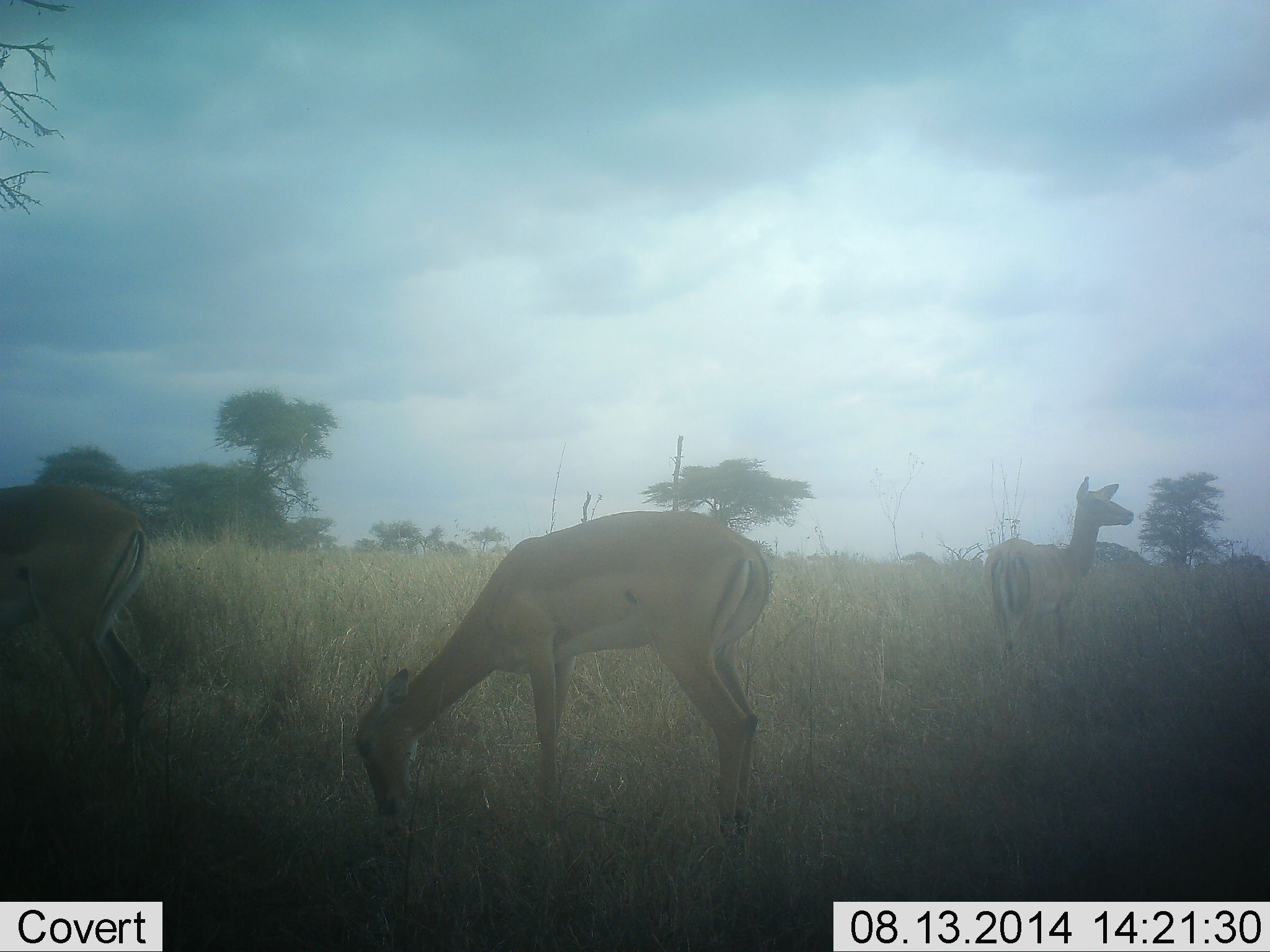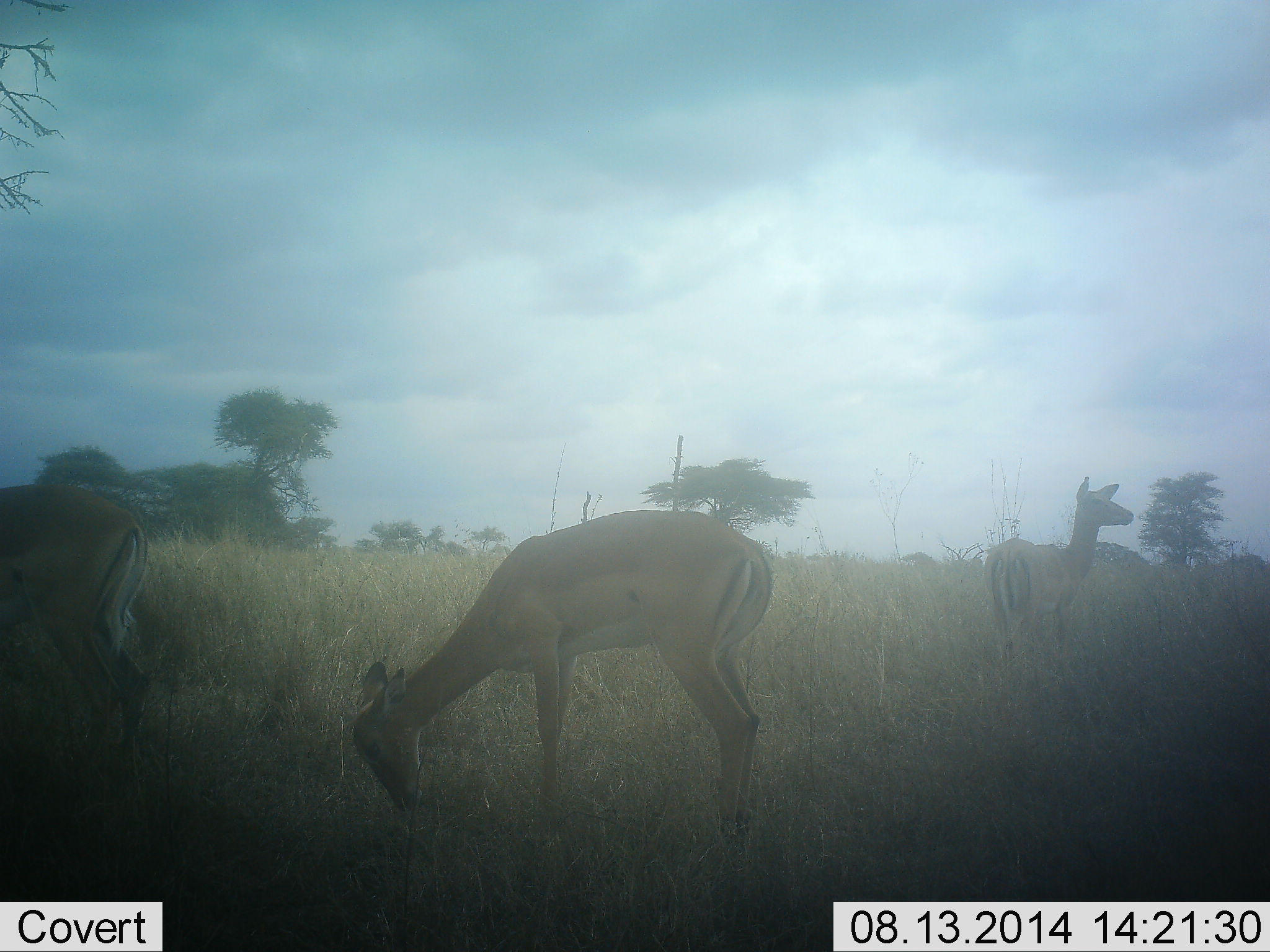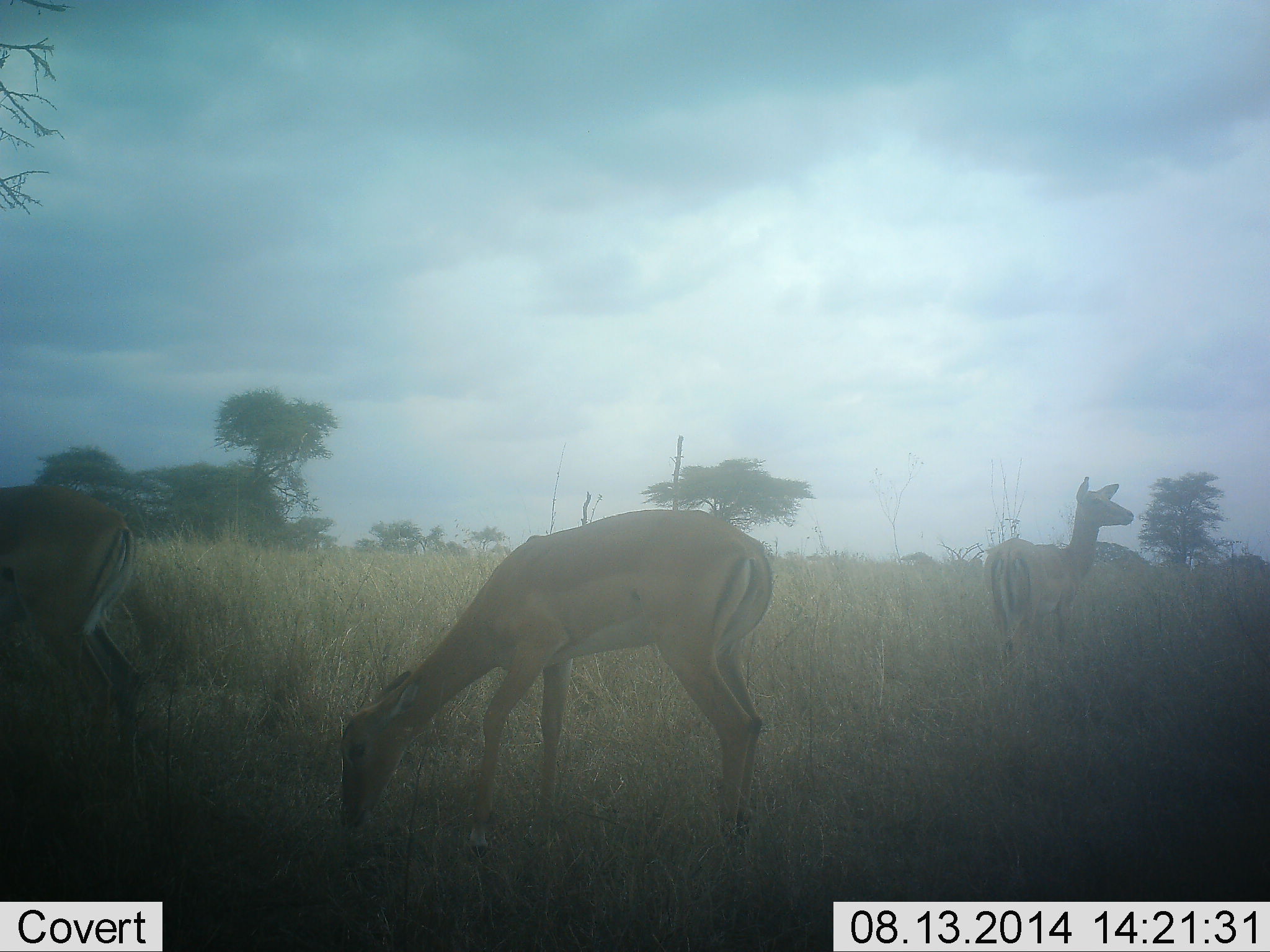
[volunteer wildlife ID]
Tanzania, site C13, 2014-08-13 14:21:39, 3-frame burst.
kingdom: Animalia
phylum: Chordata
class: Mammalia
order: Artiodactyla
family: Bovidae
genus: Aepyceros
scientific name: Aepyceros melampus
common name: impala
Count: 3.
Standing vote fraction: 90%.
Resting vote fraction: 0%.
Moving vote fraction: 0%.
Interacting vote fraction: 0%.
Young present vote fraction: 0%.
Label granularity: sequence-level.